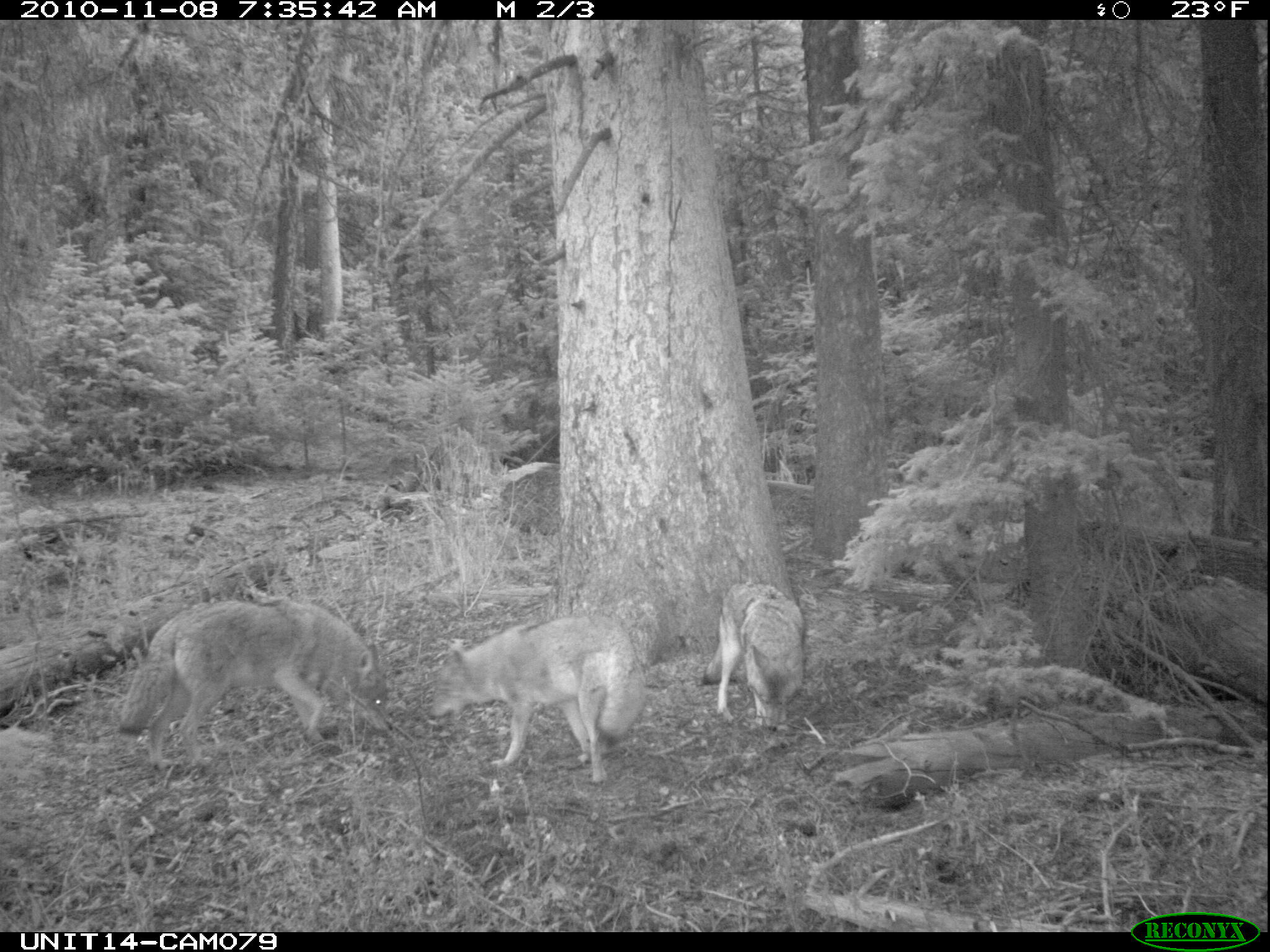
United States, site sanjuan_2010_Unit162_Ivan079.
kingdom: Animalia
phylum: Chordata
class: Mammalia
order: Carnivora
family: Canidae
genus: Canis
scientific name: Canis latrans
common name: coyote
Canis latrans (coyote).